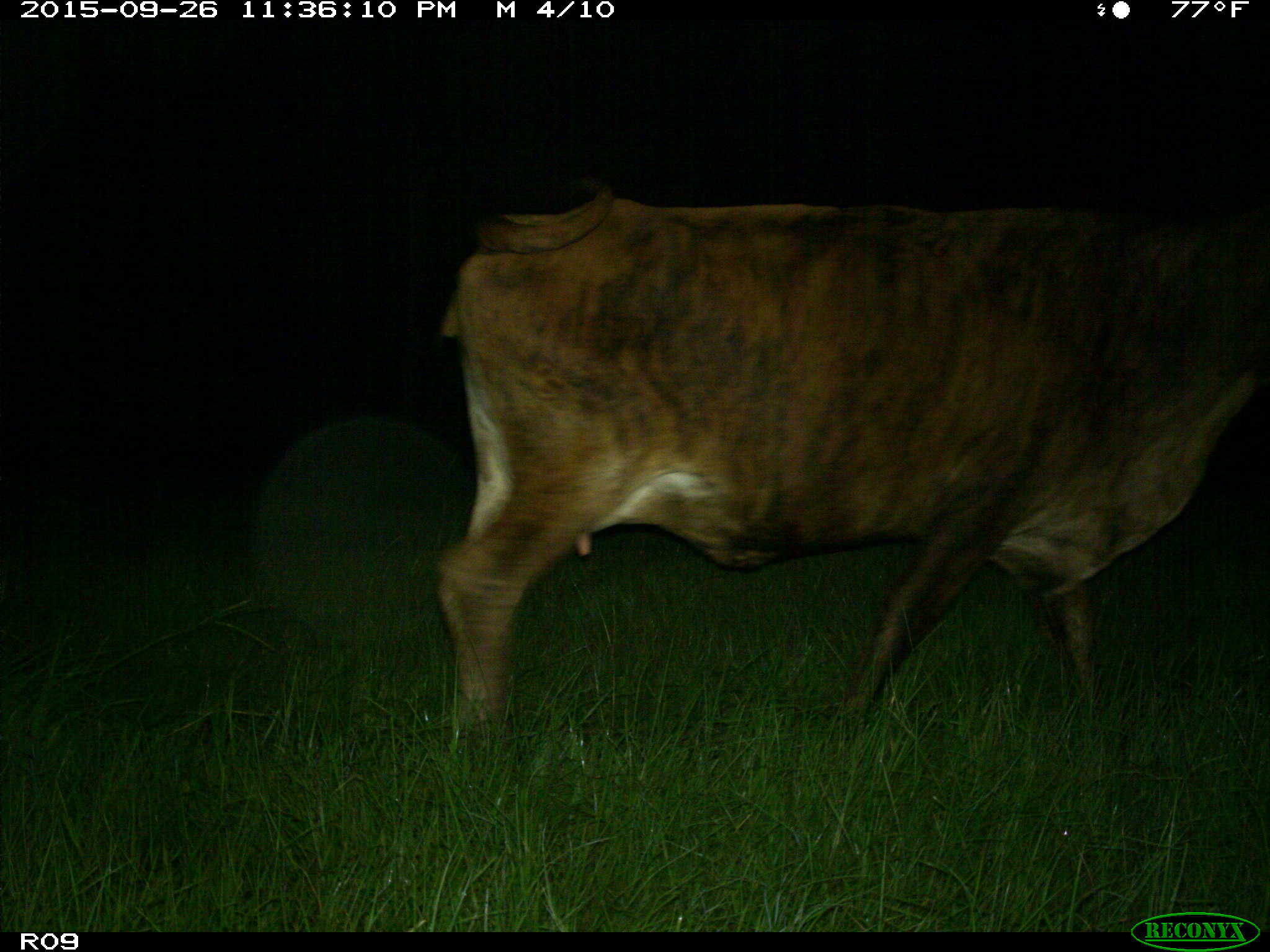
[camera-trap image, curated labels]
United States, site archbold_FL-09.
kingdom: Animalia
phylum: Chordata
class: Mammalia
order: Artiodactyla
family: Bovidae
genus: Bos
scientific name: Bos taurus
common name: domestic cow